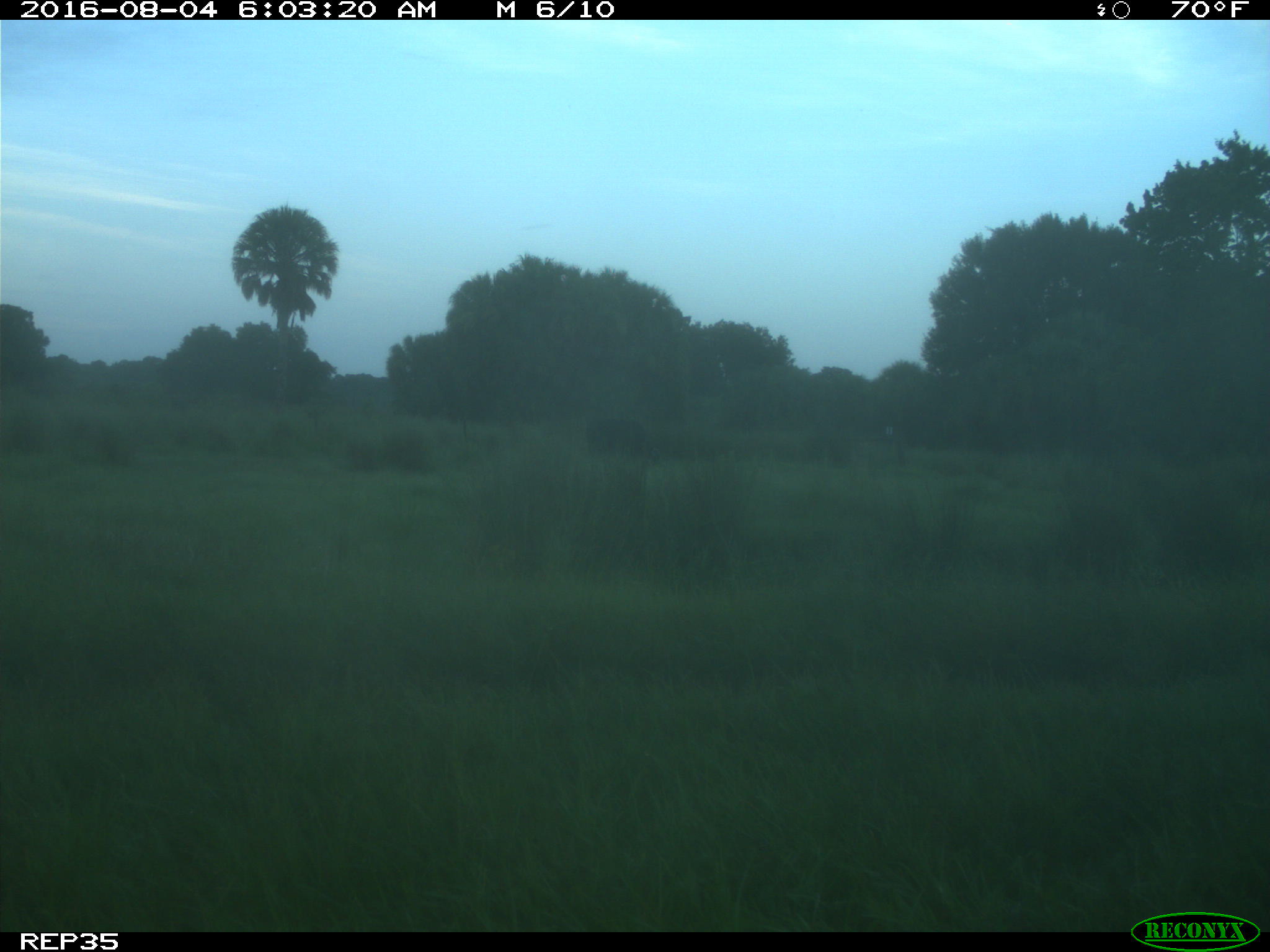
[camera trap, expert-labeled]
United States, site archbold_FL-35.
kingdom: Animalia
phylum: Chordata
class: Mammalia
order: Artiodactyla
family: Bovidae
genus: Bos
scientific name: Bos taurus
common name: domestic cow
Bos taurus (domestic cow).